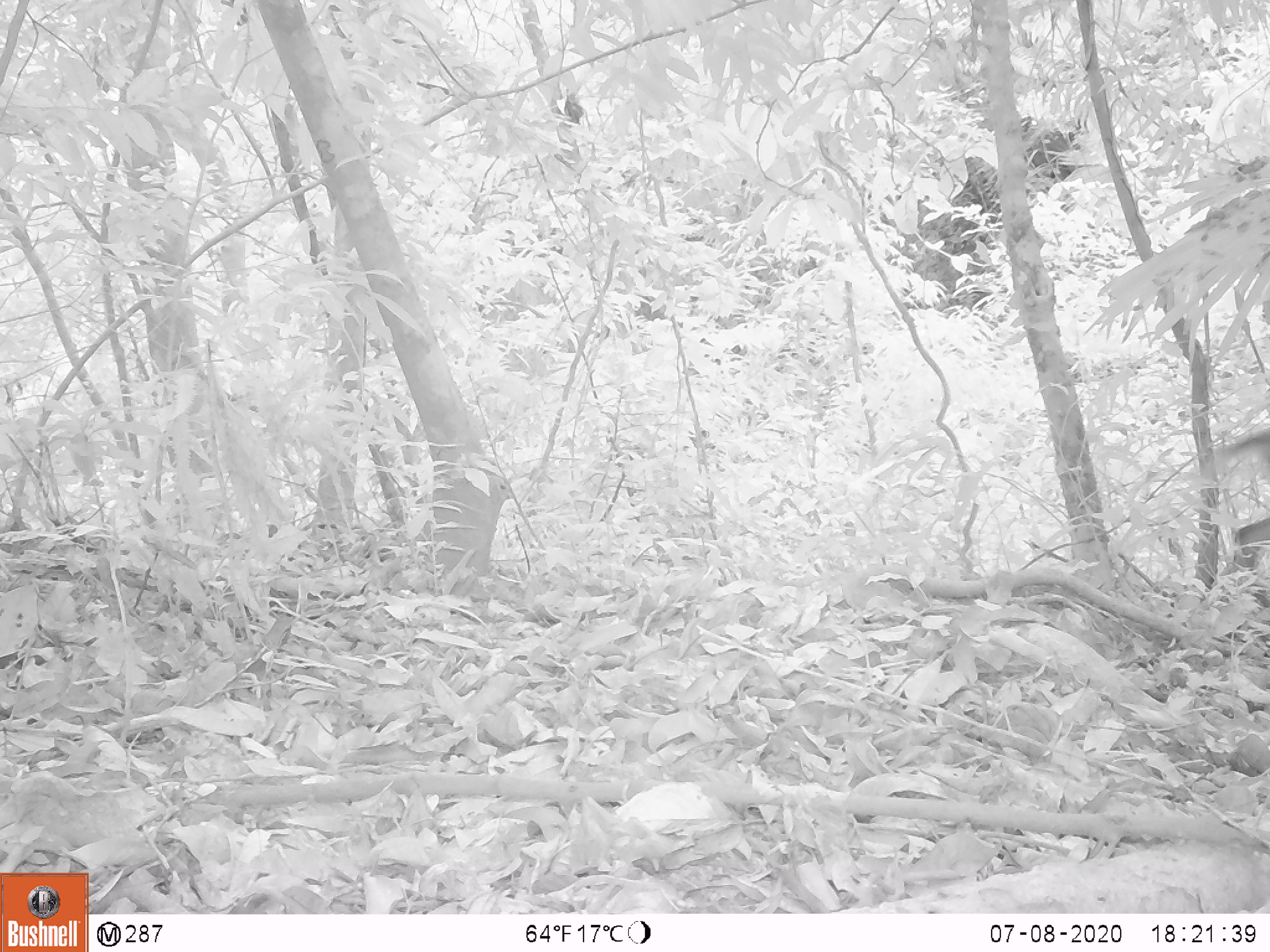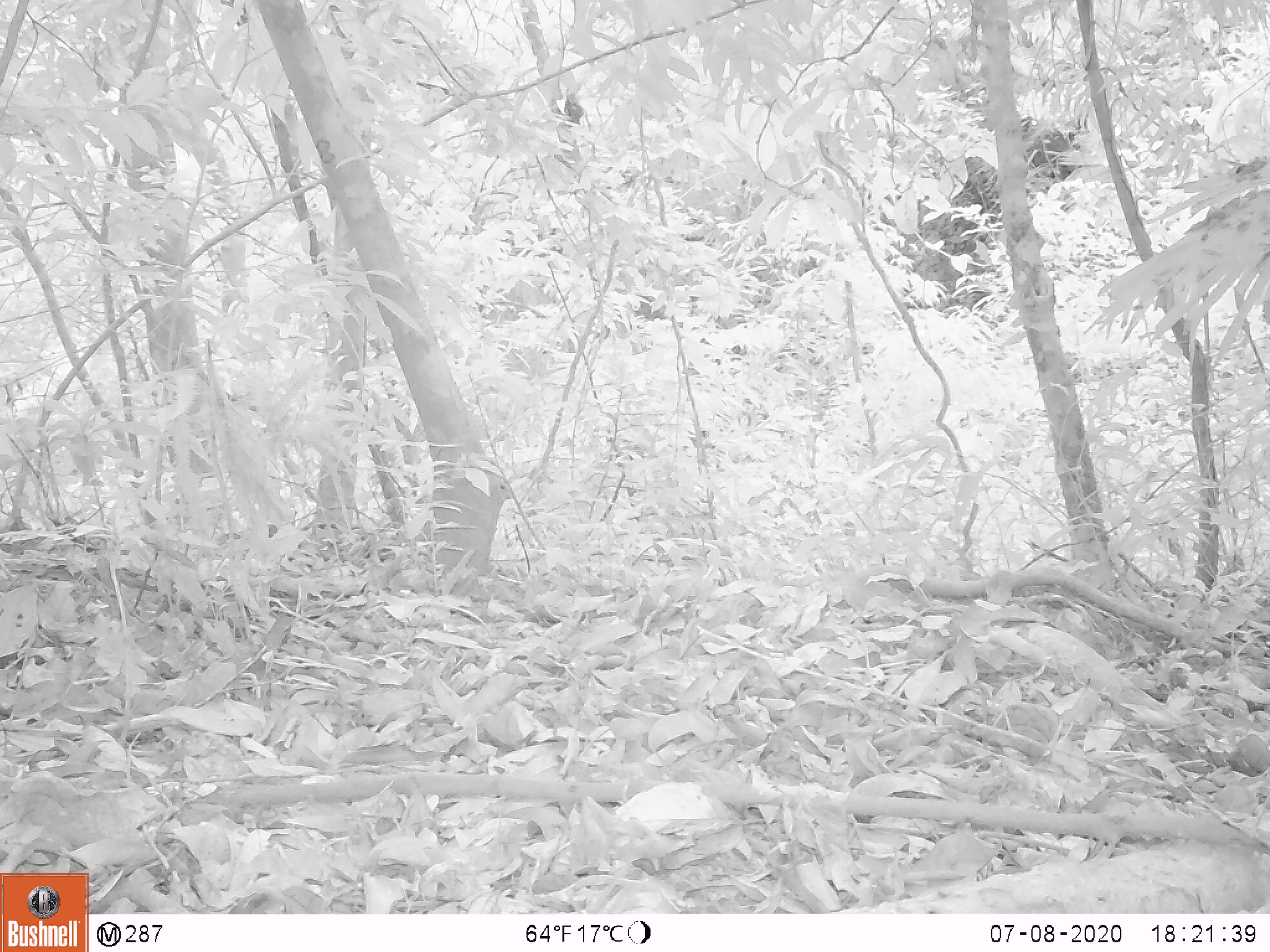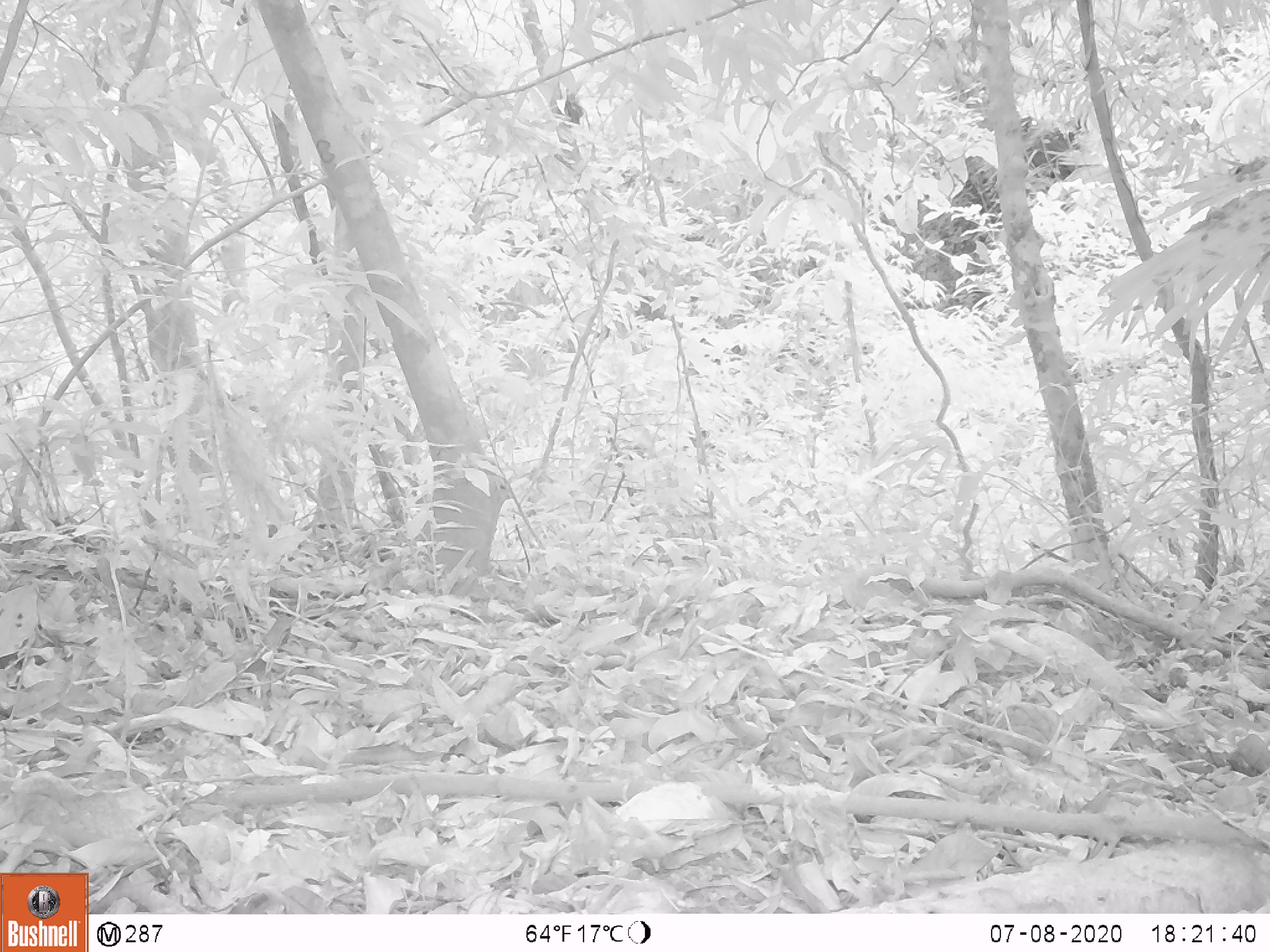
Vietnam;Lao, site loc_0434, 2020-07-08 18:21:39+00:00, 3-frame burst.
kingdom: Animalia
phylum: Chordata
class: Mammalia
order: Artiodactyla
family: Cervidae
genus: Muntiacus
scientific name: Muntiacus rooseveltorum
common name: roosevelt's muntjac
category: roosevelts muntjac group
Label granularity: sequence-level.